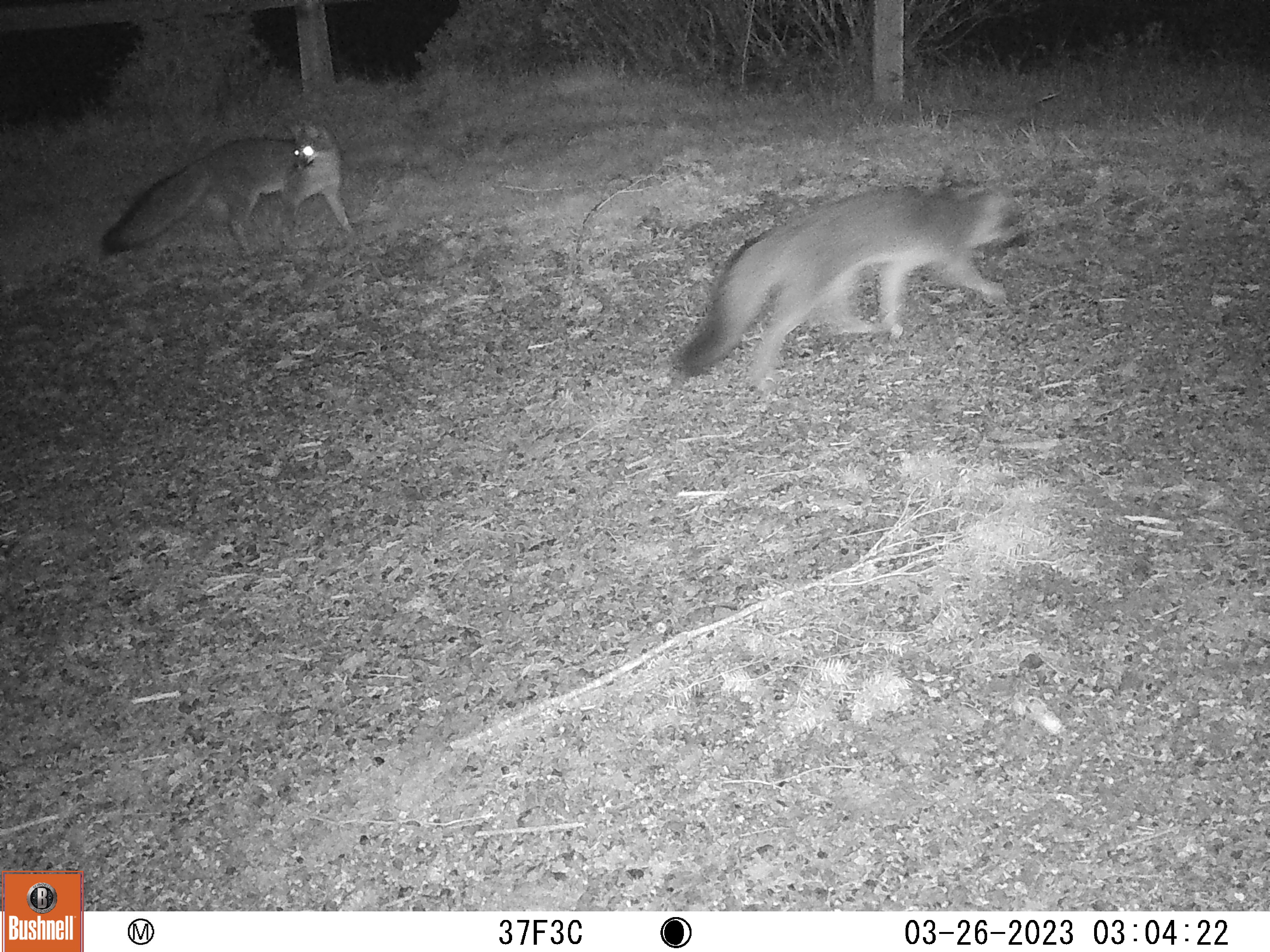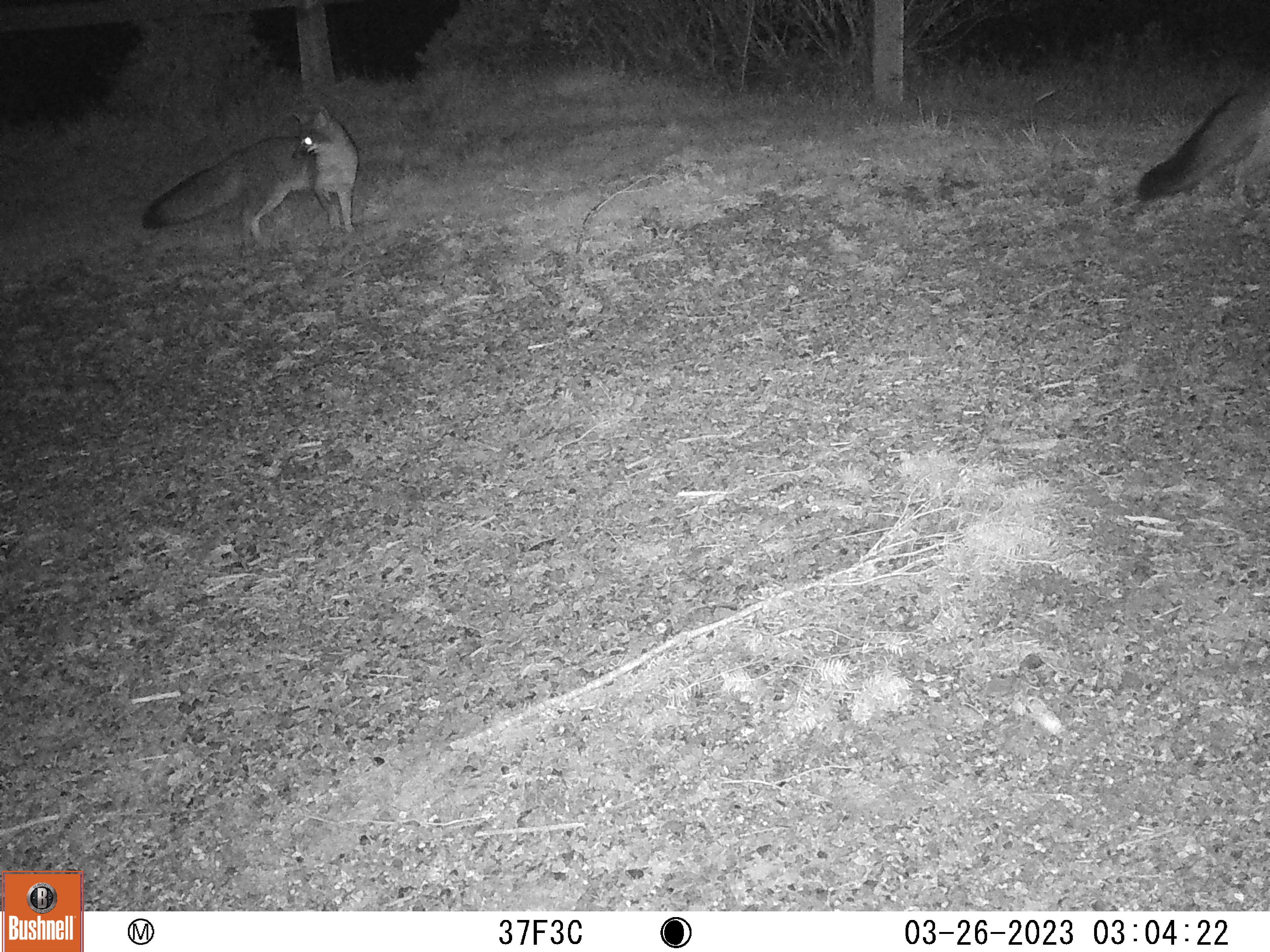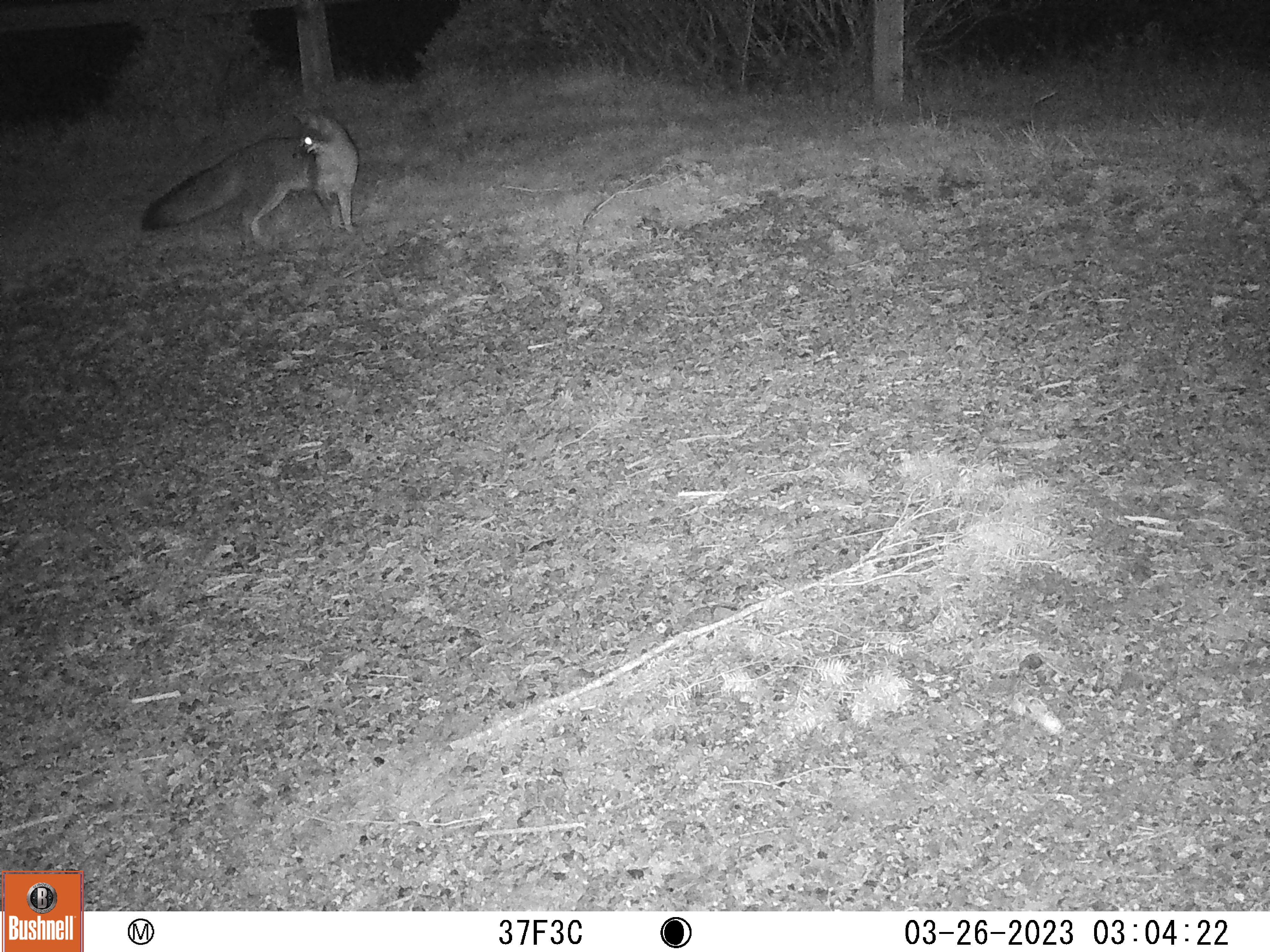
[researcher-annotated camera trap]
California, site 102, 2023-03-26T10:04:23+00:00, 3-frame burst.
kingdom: Animalia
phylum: Chordata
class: Mammalia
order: Carnivora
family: Canidae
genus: Urocyon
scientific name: Urocyon cinereoargenteus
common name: gray fox